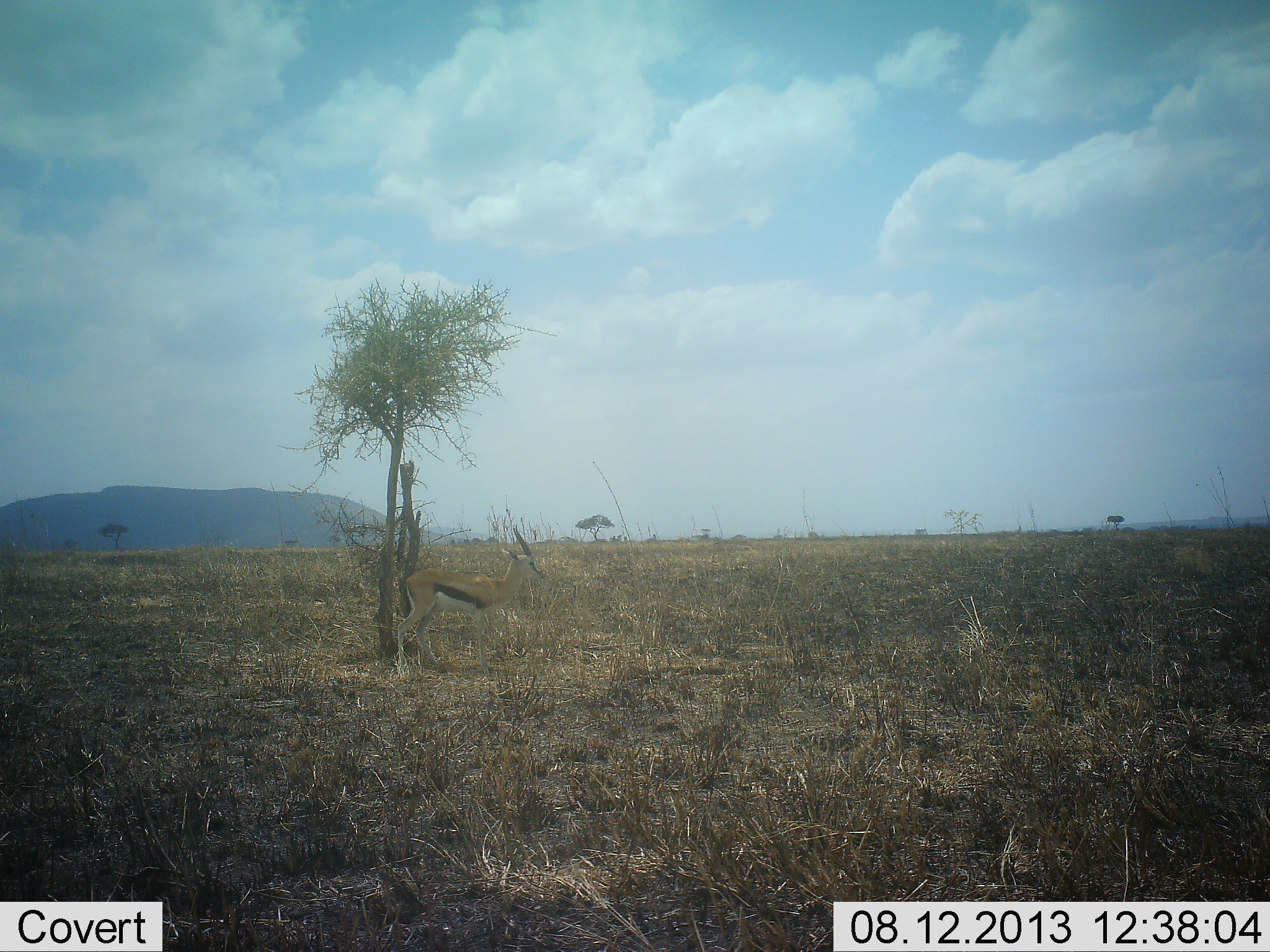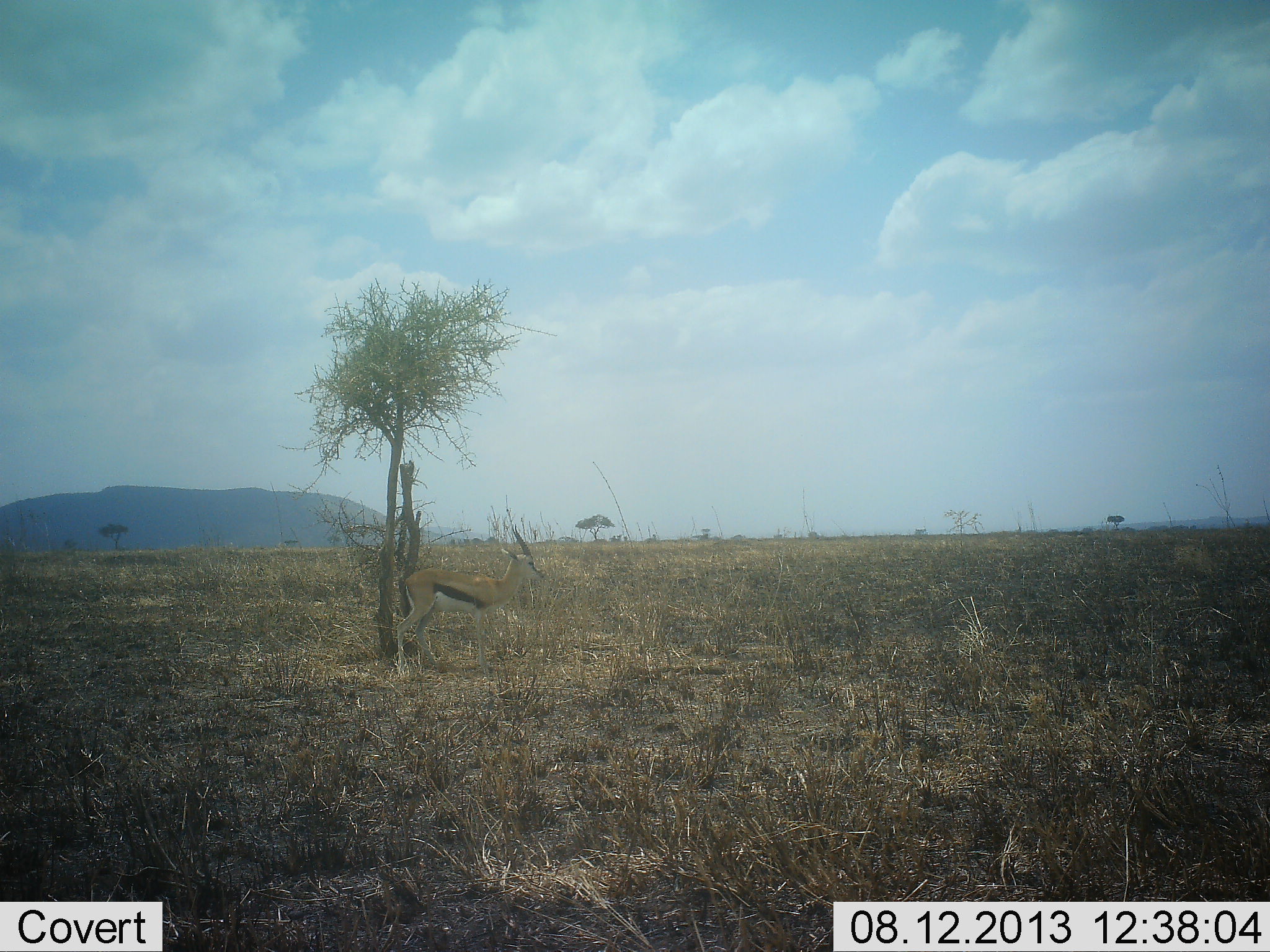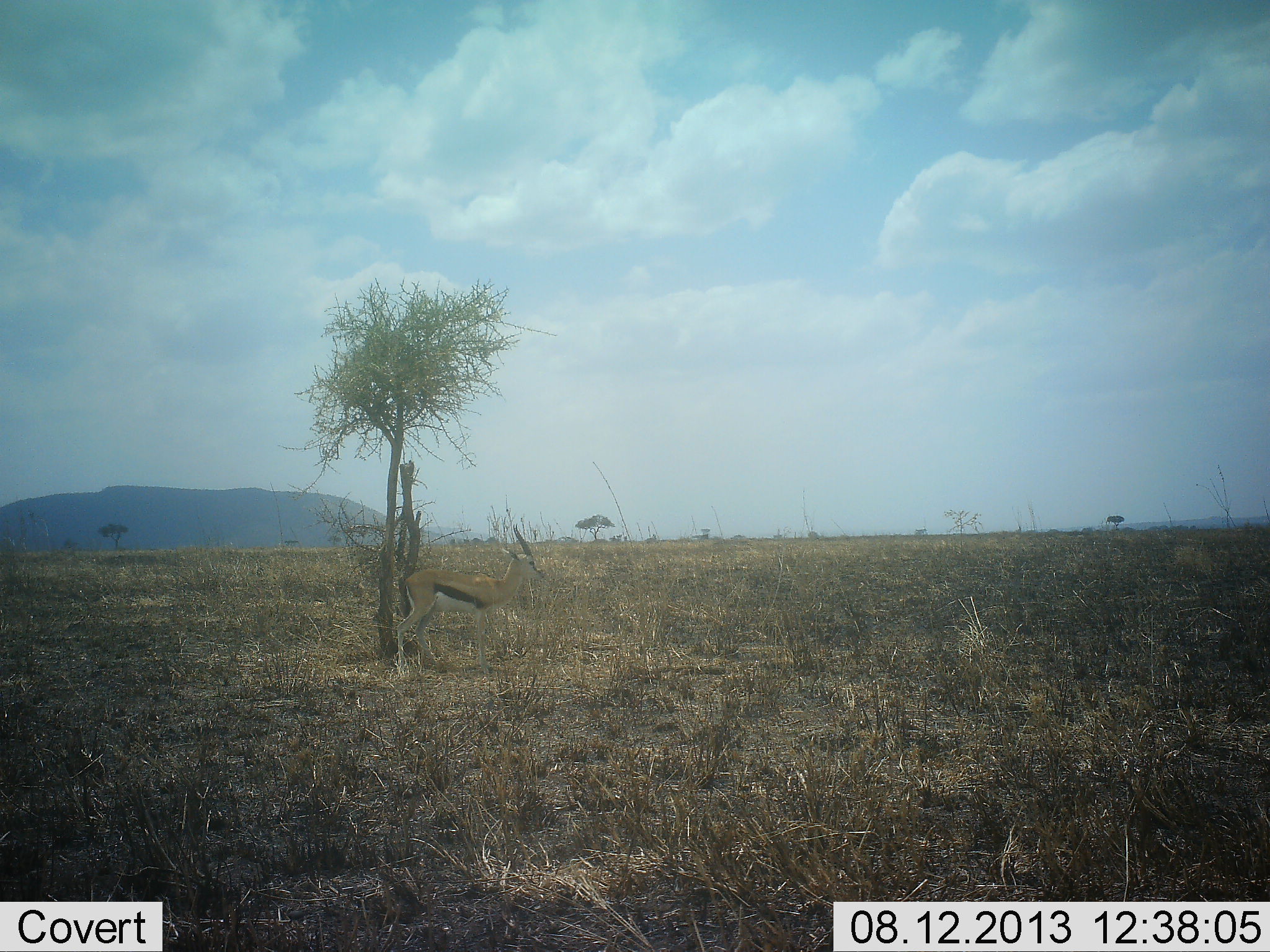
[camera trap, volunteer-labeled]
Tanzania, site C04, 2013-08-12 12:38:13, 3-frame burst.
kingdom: Animalia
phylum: Chordata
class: Mammalia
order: Artiodactyla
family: Bovidae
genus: Eudorcas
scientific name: Eudorcas thomsonii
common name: thomson's gazelle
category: gazellethomsons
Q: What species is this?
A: Gazellethomsons (thomson's gazelle) (Eudorcas thomsonii).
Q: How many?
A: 1.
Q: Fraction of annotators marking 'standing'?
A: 100%.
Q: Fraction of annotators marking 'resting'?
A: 0%.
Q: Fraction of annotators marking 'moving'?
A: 0%.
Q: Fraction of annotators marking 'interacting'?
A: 0%.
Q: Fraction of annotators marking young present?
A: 0%.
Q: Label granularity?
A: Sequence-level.